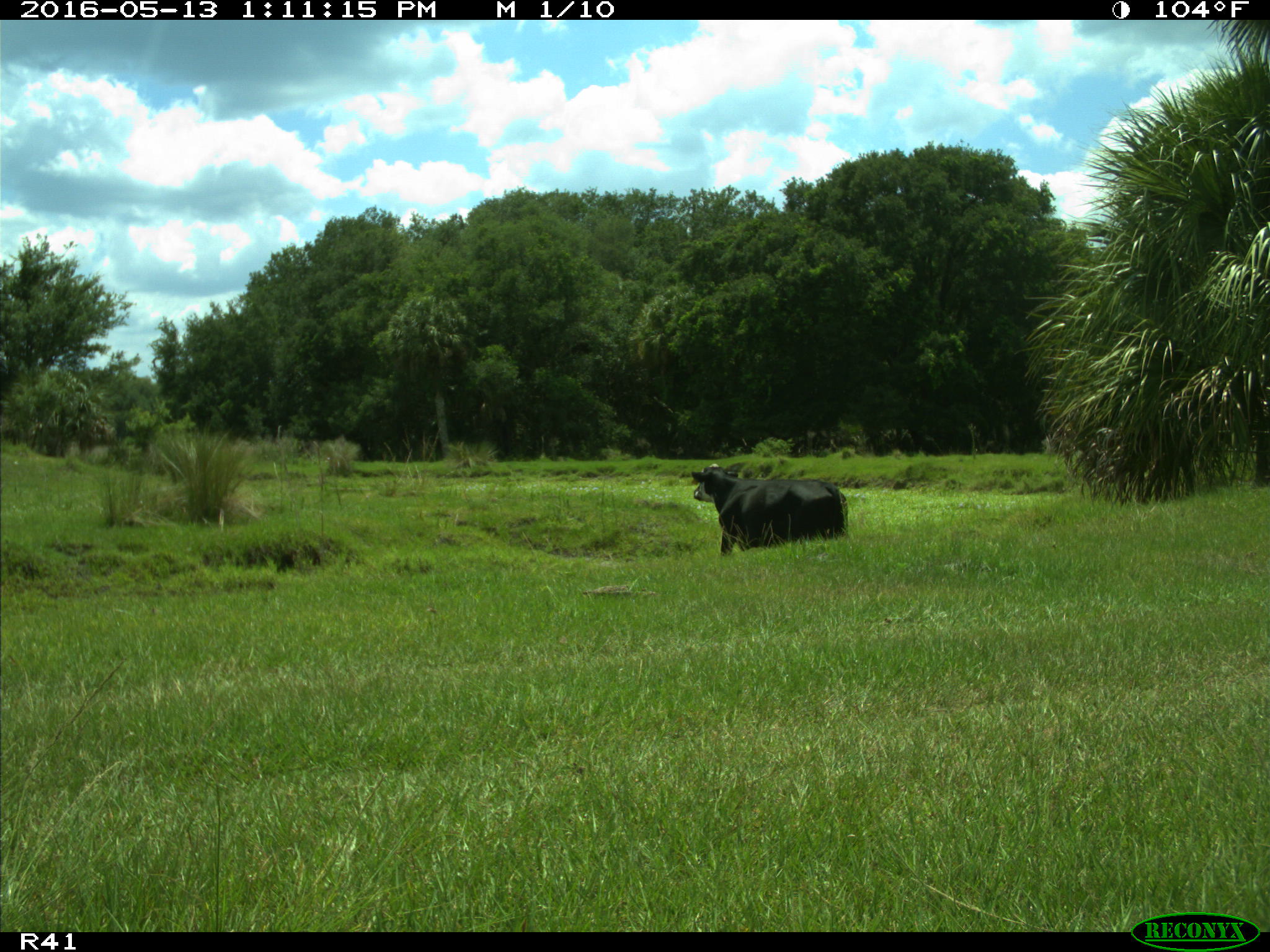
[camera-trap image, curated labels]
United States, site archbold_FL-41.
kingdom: Animalia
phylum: Chordata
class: Mammalia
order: Artiodactyla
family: Bovidae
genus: Bos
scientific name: Bos taurus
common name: domestic cow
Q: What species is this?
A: Bos taurus (domestic cow).